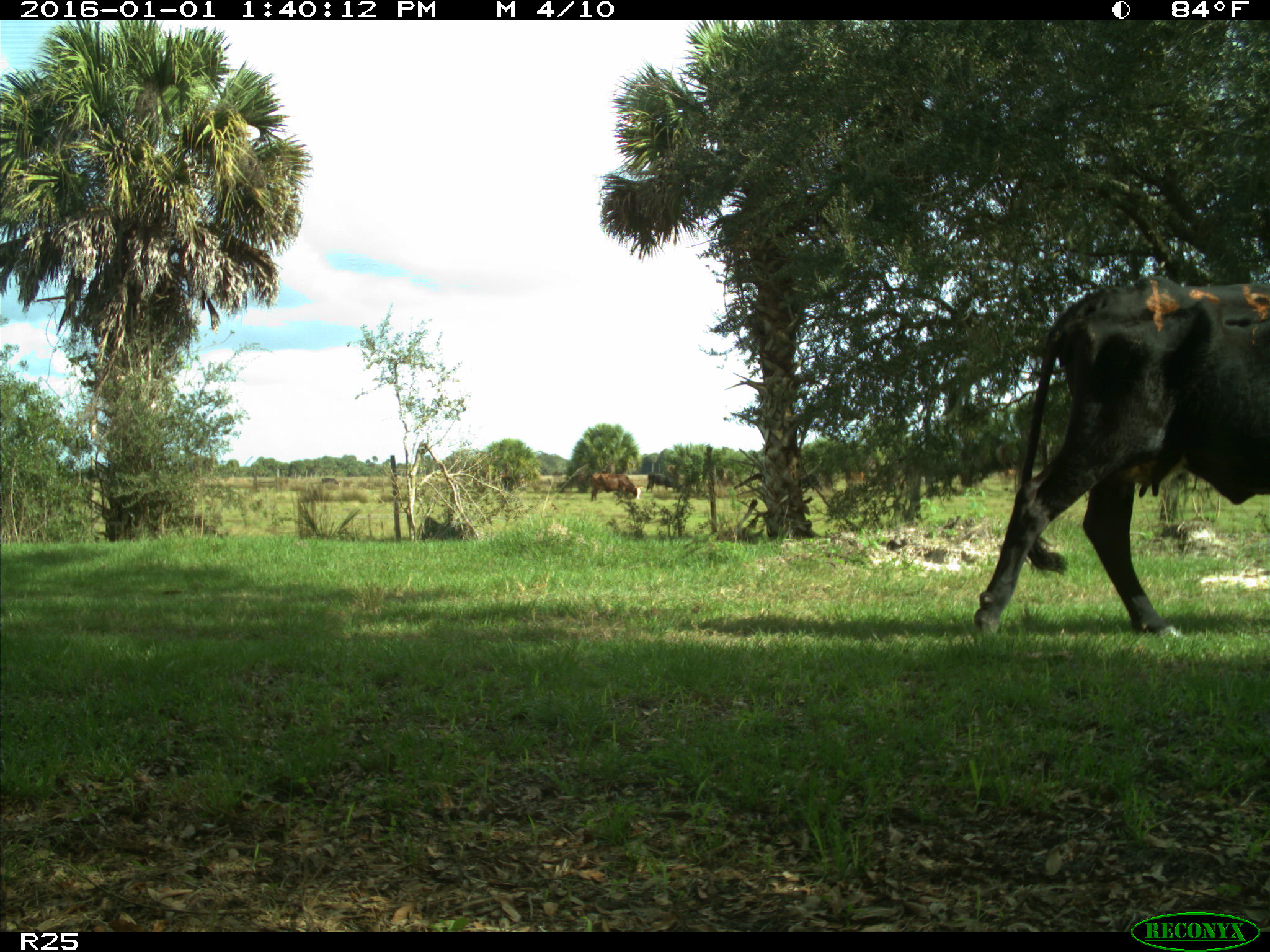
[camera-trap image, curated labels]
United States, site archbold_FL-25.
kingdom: Animalia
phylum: Chordata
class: Mammalia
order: Artiodactyla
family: Bovidae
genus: Bos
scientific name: Bos taurus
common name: domestic cow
Bos taurus (domestic cow).